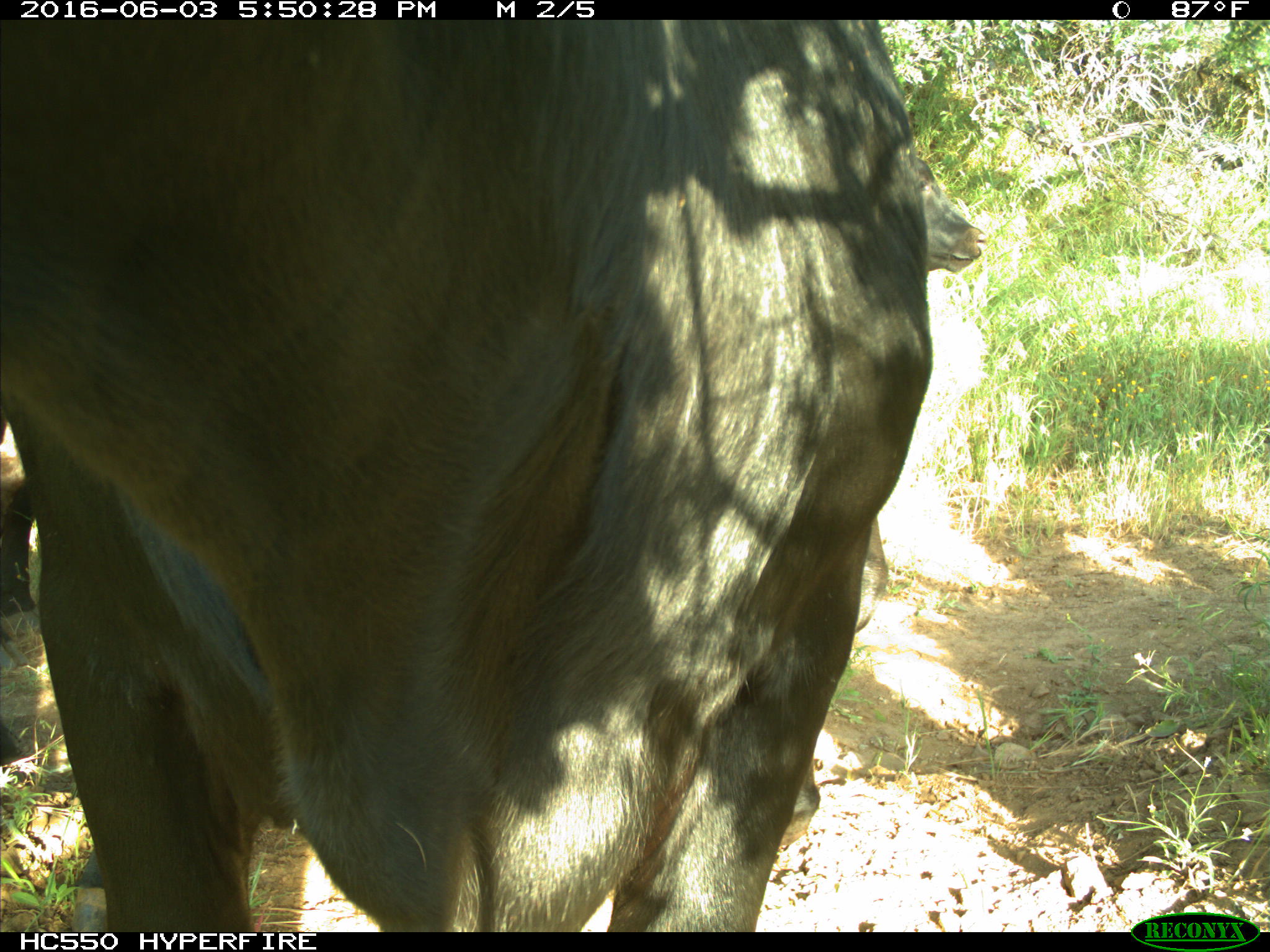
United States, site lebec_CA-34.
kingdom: Animalia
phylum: Chordata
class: Mammalia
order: Artiodactyla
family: Bovidae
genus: Bos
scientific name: Bos taurus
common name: domestic cow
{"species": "Bos taurus (domestic cow)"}